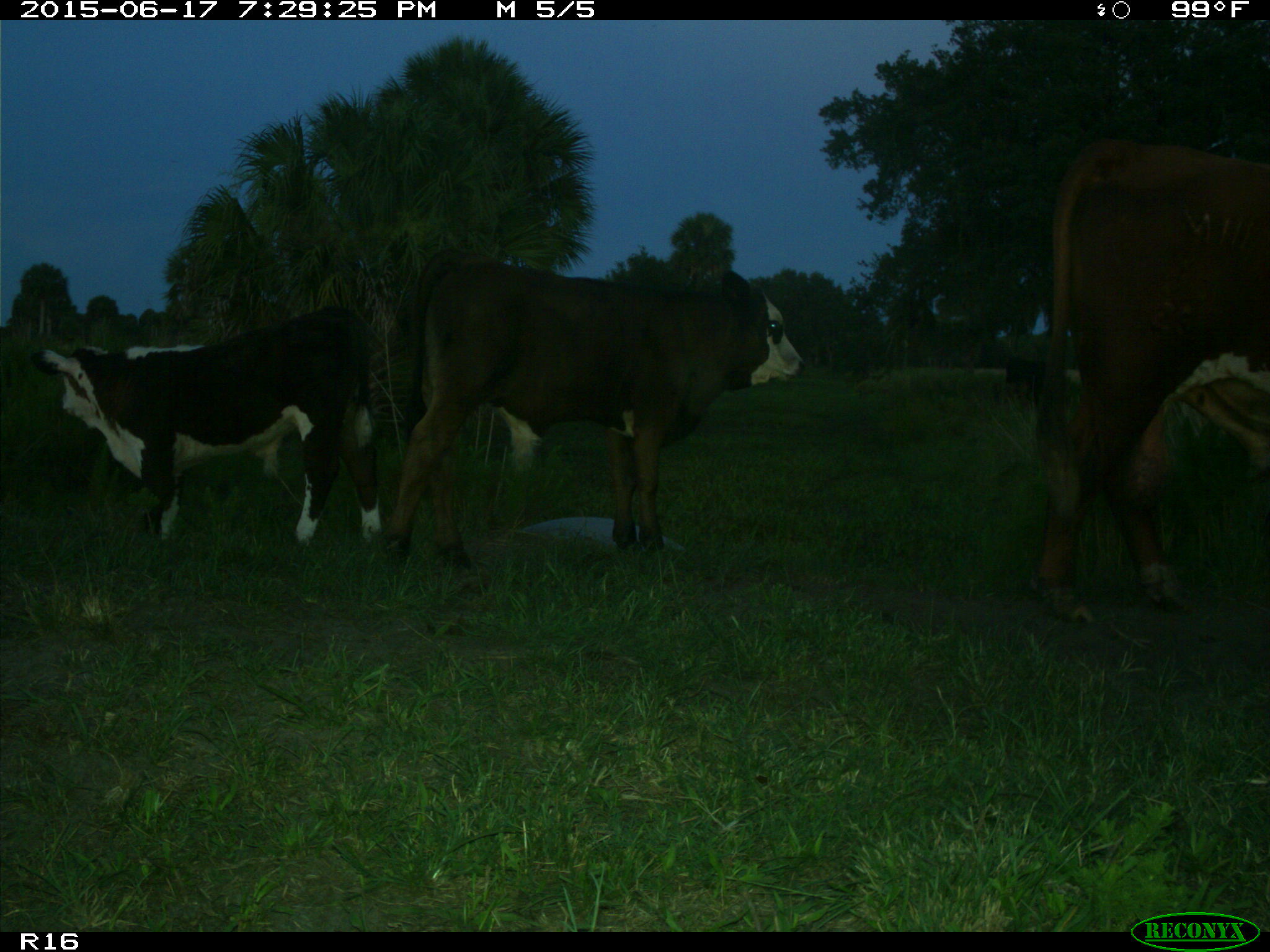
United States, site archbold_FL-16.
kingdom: Animalia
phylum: Chordata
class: Mammalia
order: Artiodactyla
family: Bovidae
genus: Bos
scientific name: Bos taurus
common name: domestic cow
Bos taurus (domestic cow).